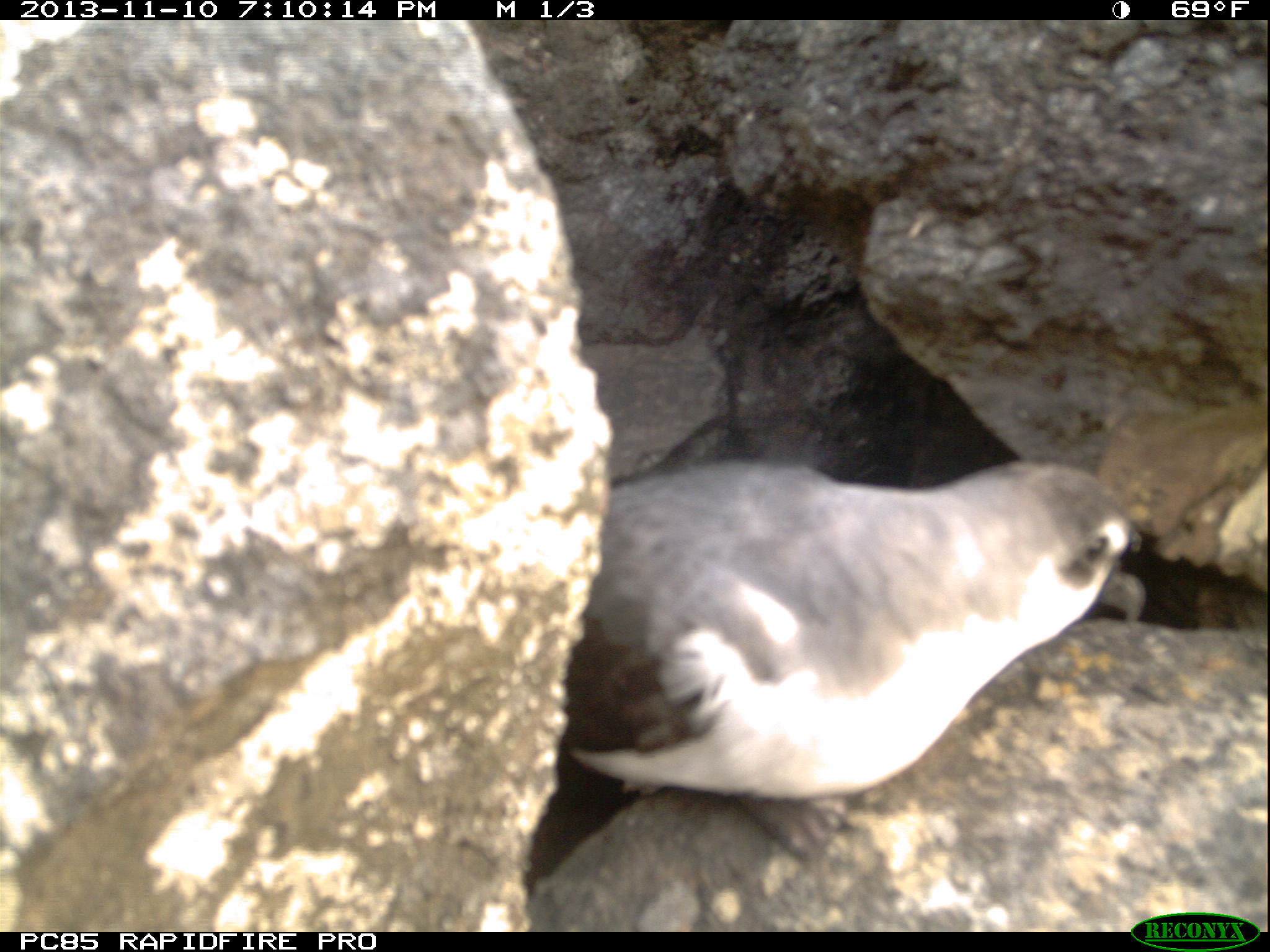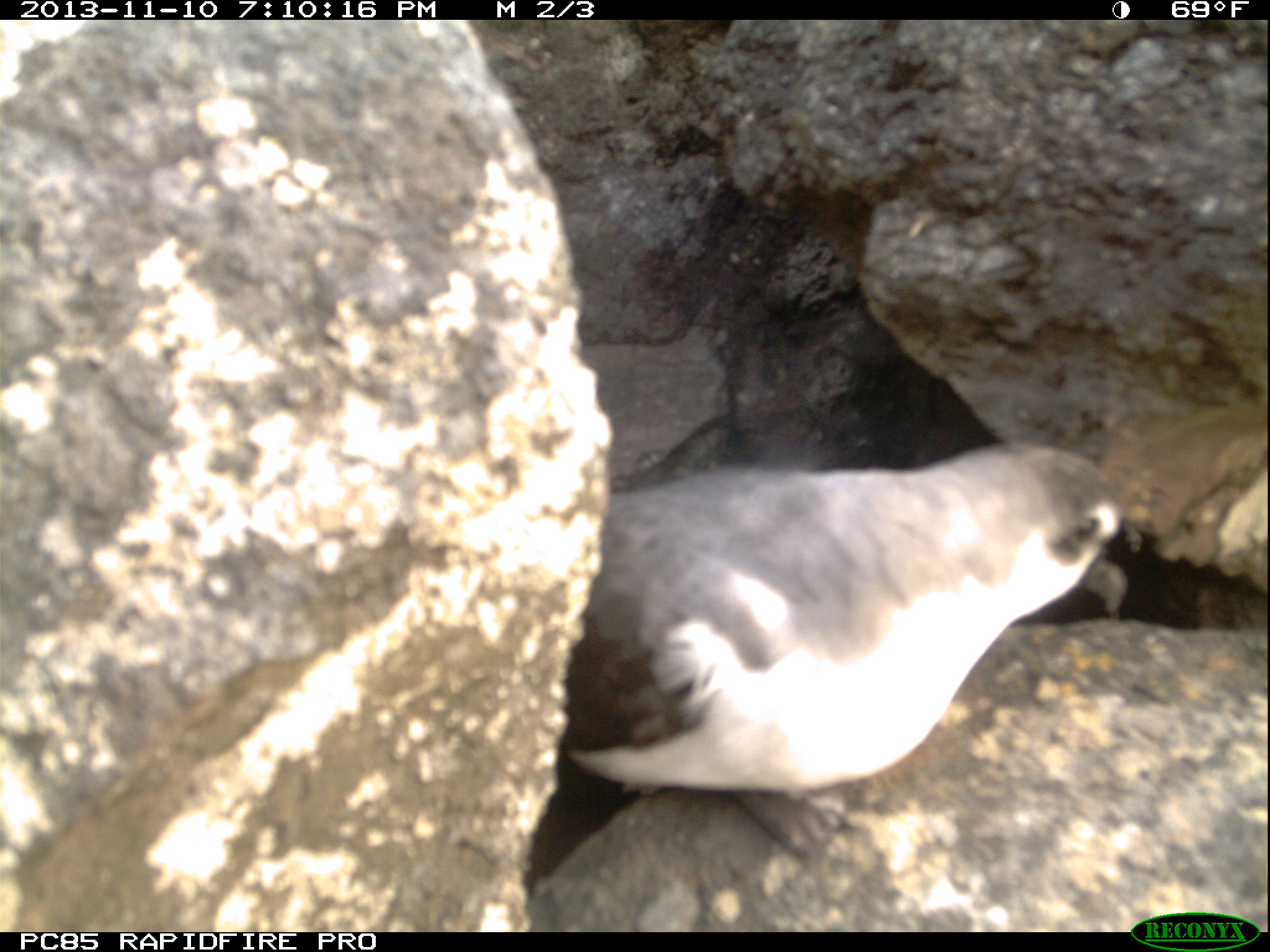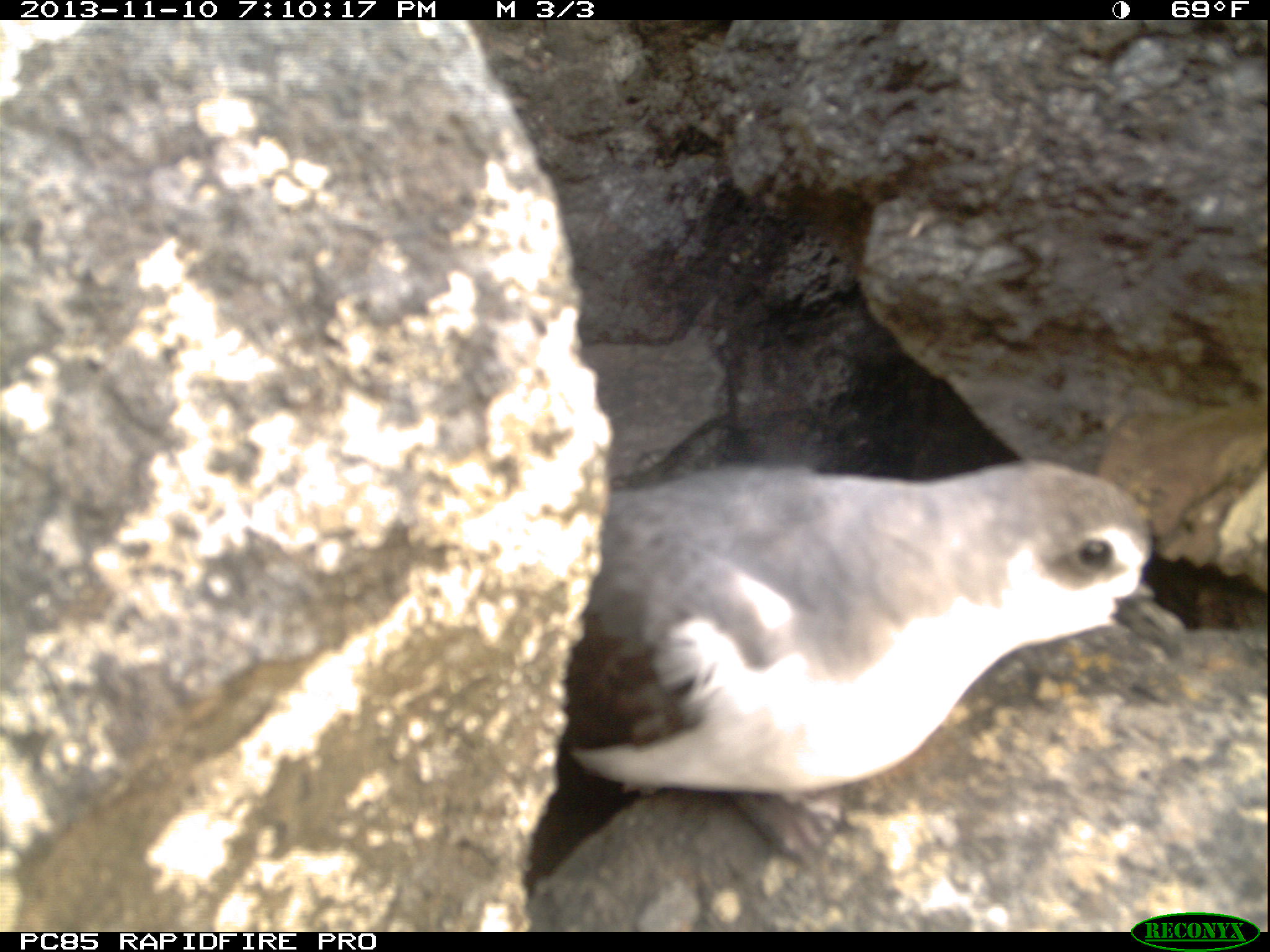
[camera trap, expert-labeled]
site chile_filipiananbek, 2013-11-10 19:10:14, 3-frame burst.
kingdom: Animalia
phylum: Chordata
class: Aves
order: Procellariiformes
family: Procellariidae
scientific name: Procellariidae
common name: petrel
Petrel (Procellariidae).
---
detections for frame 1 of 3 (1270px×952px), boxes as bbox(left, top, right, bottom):
petrel: bbox(512, 449, 1223, 928)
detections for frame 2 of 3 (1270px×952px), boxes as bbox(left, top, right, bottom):
petrel: bbox(511, 426, 1207, 931)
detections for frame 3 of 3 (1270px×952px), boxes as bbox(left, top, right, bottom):
petrel: bbox(508, 447, 1184, 929)